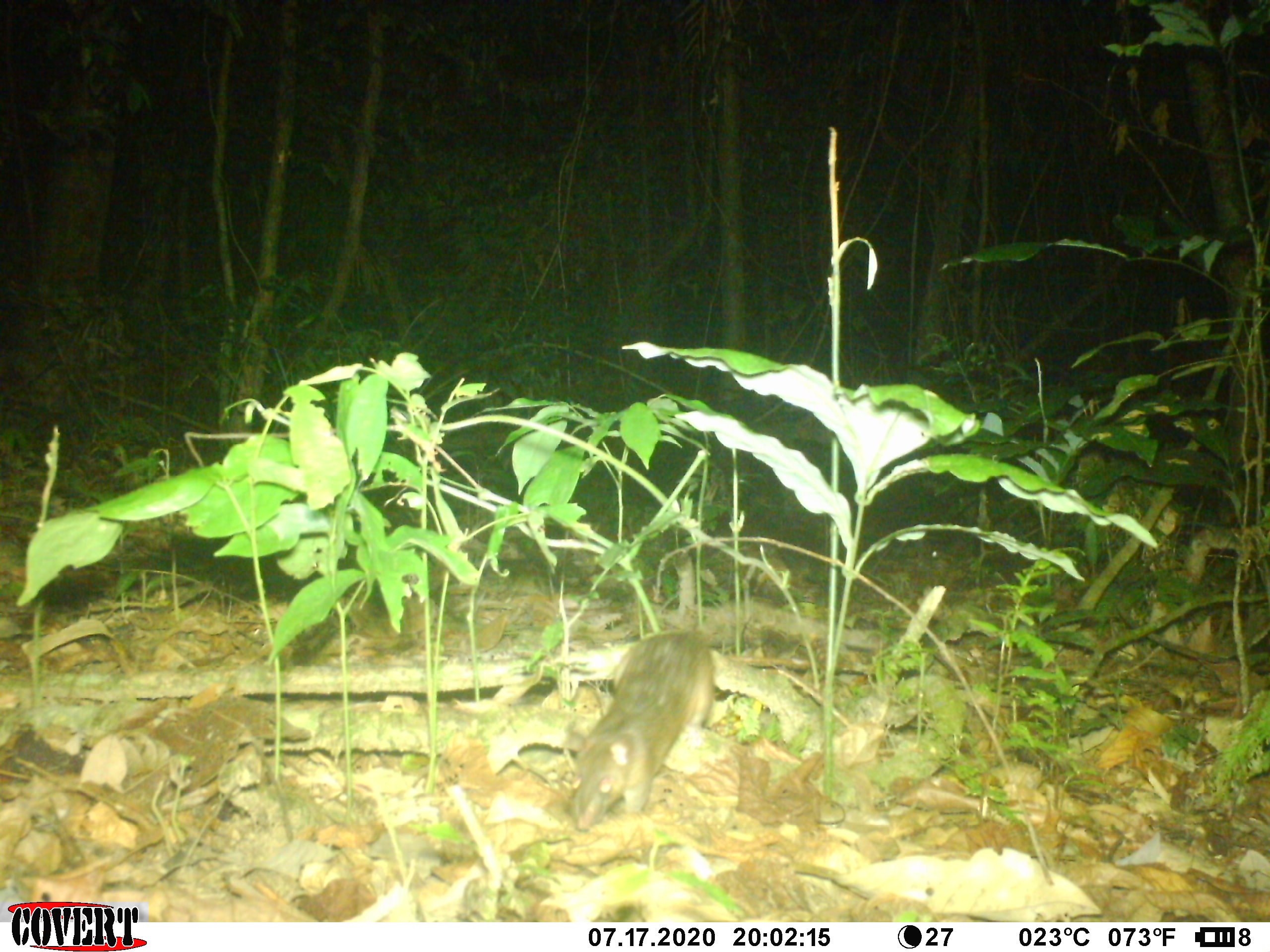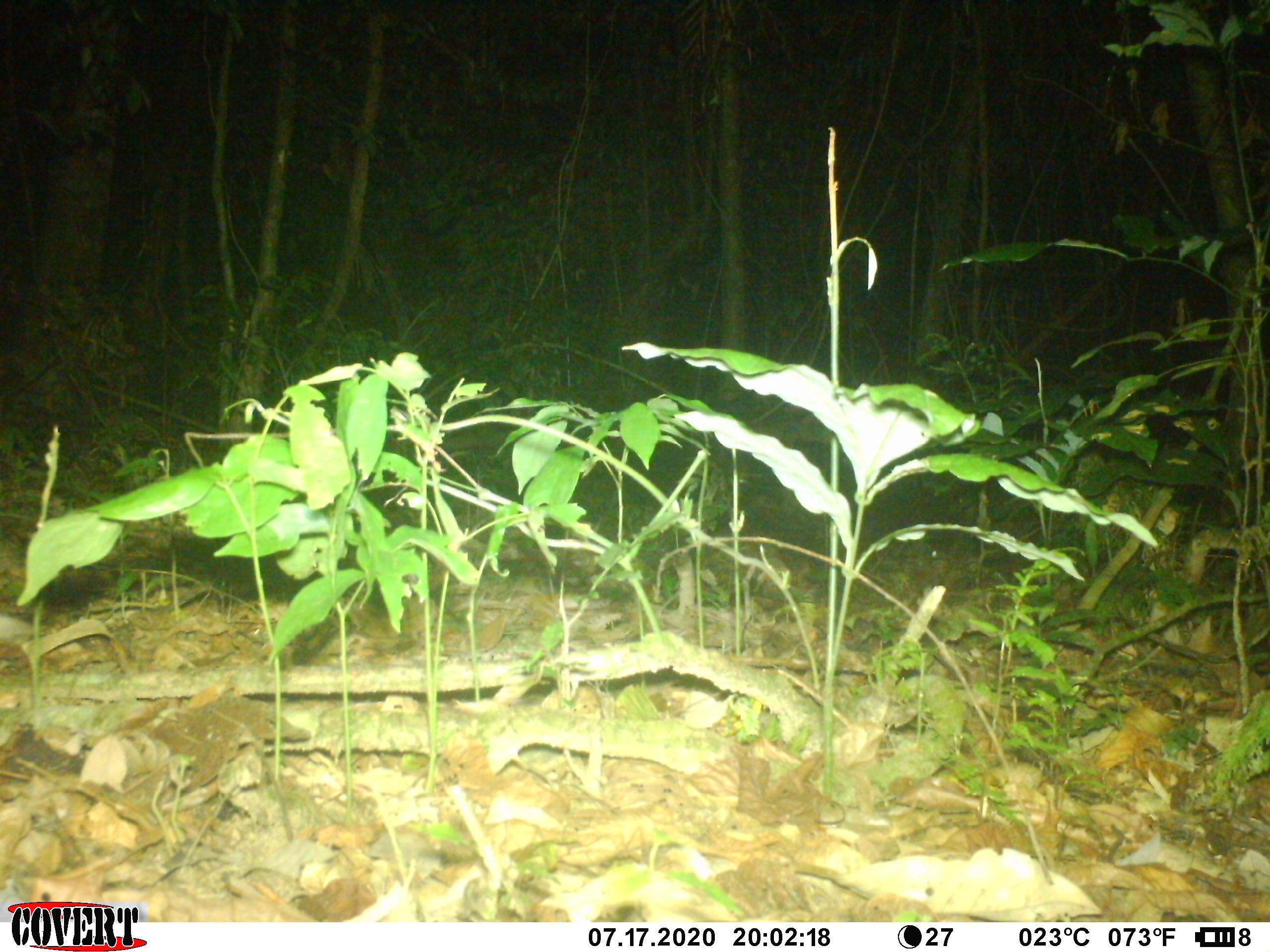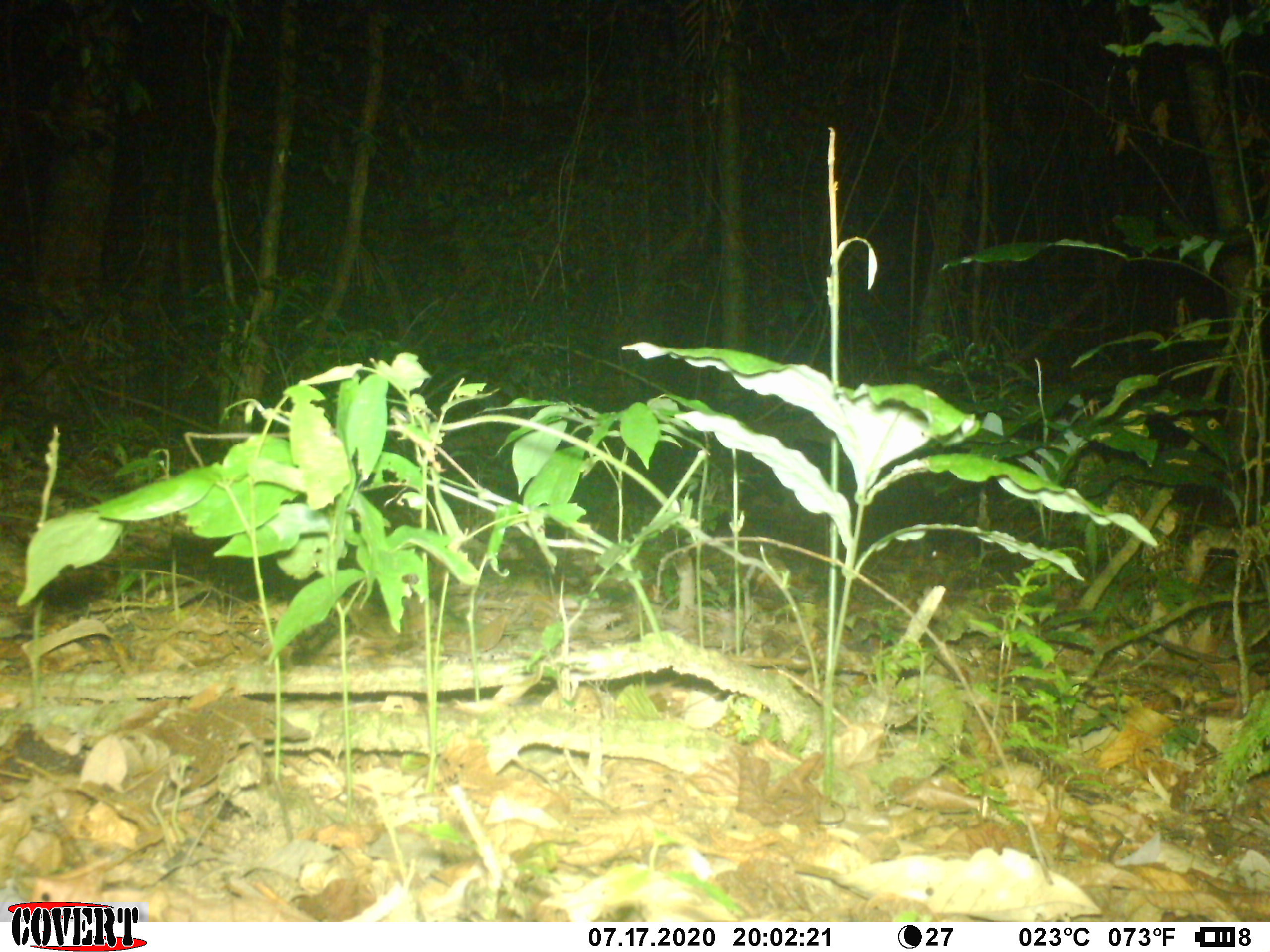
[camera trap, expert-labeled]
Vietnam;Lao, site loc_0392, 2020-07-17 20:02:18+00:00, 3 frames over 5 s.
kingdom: Animalia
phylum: Chordata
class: Mammalia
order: Rodentia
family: Muridae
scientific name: Muridae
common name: old-world mice and rats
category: unidentified murid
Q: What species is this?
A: Unidentified murid (old-world mice and rats) (Muridae).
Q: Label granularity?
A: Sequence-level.